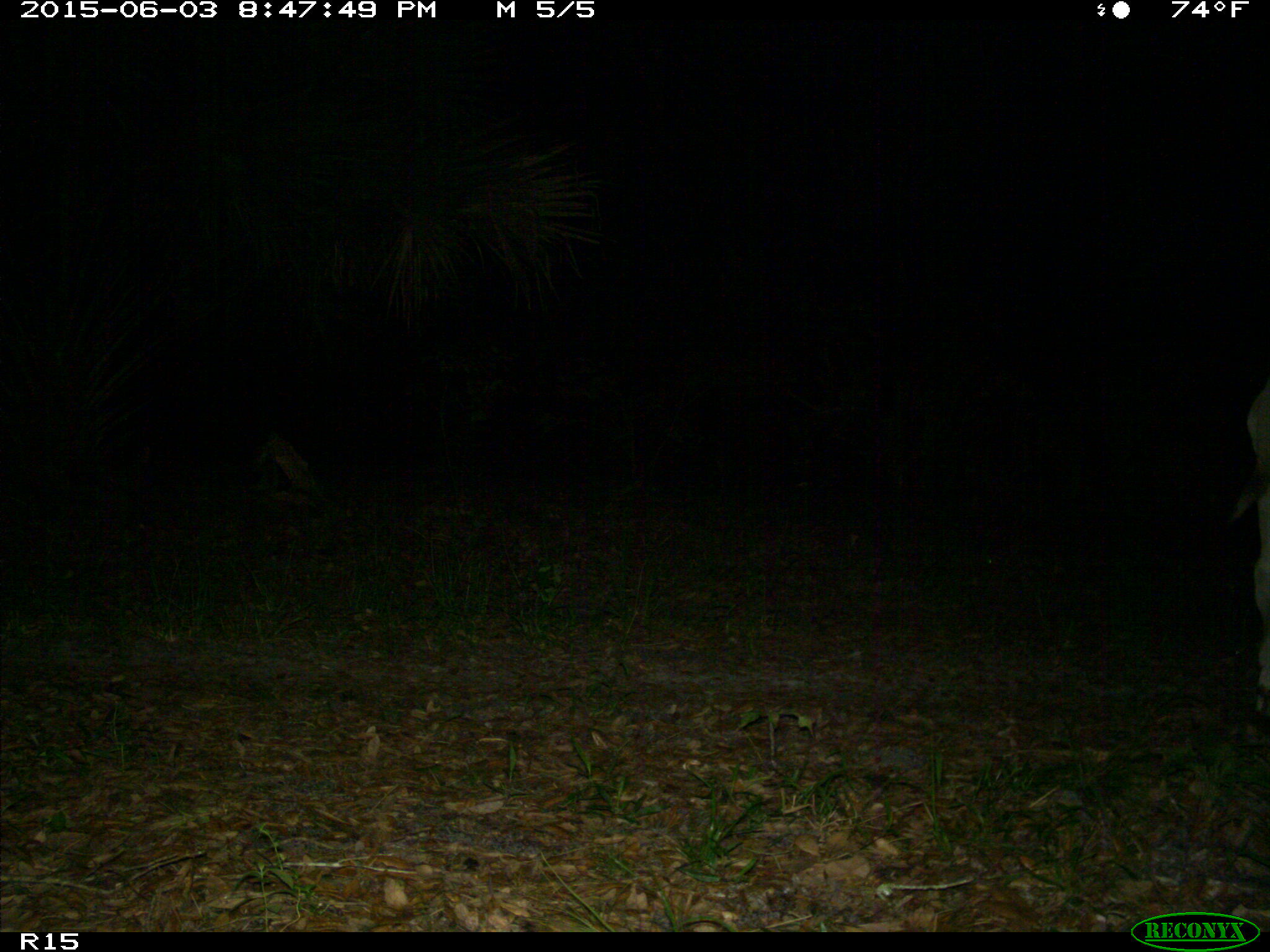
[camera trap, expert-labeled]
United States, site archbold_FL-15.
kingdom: Animalia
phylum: Chordata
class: Mammalia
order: Artiodactyla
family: Bovidae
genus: Bos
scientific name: Bos taurus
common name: domestic cow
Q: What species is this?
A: Bos taurus (domestic cow).